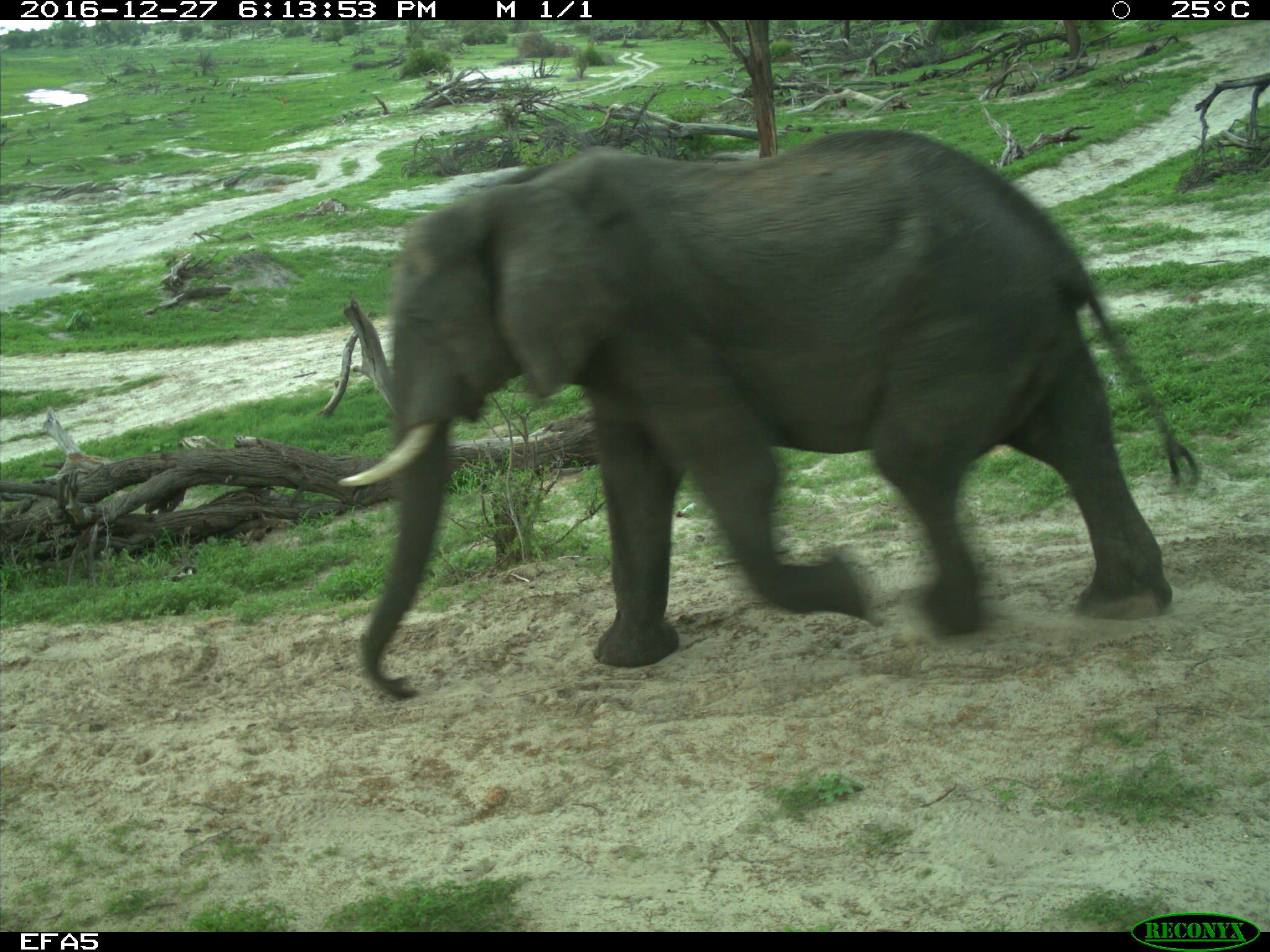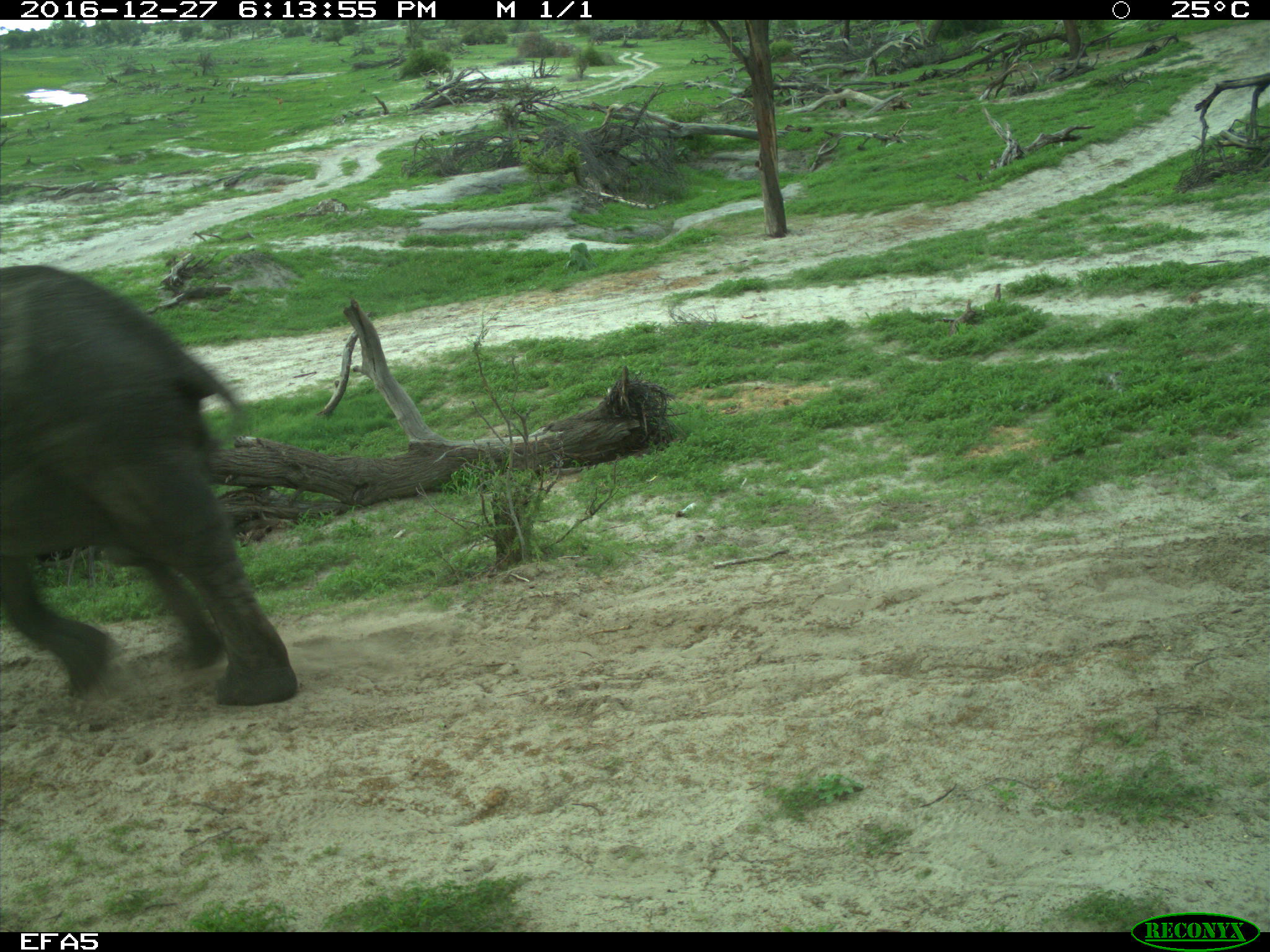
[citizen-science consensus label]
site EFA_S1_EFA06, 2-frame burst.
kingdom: Animalia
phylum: Chordata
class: Mammalia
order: Proboscidea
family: Elephantidae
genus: Loxodonta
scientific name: Loxodonta africana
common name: african bush elephant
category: elephant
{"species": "elephant (african bush elephant) (Loxodonta africana)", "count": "1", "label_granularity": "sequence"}